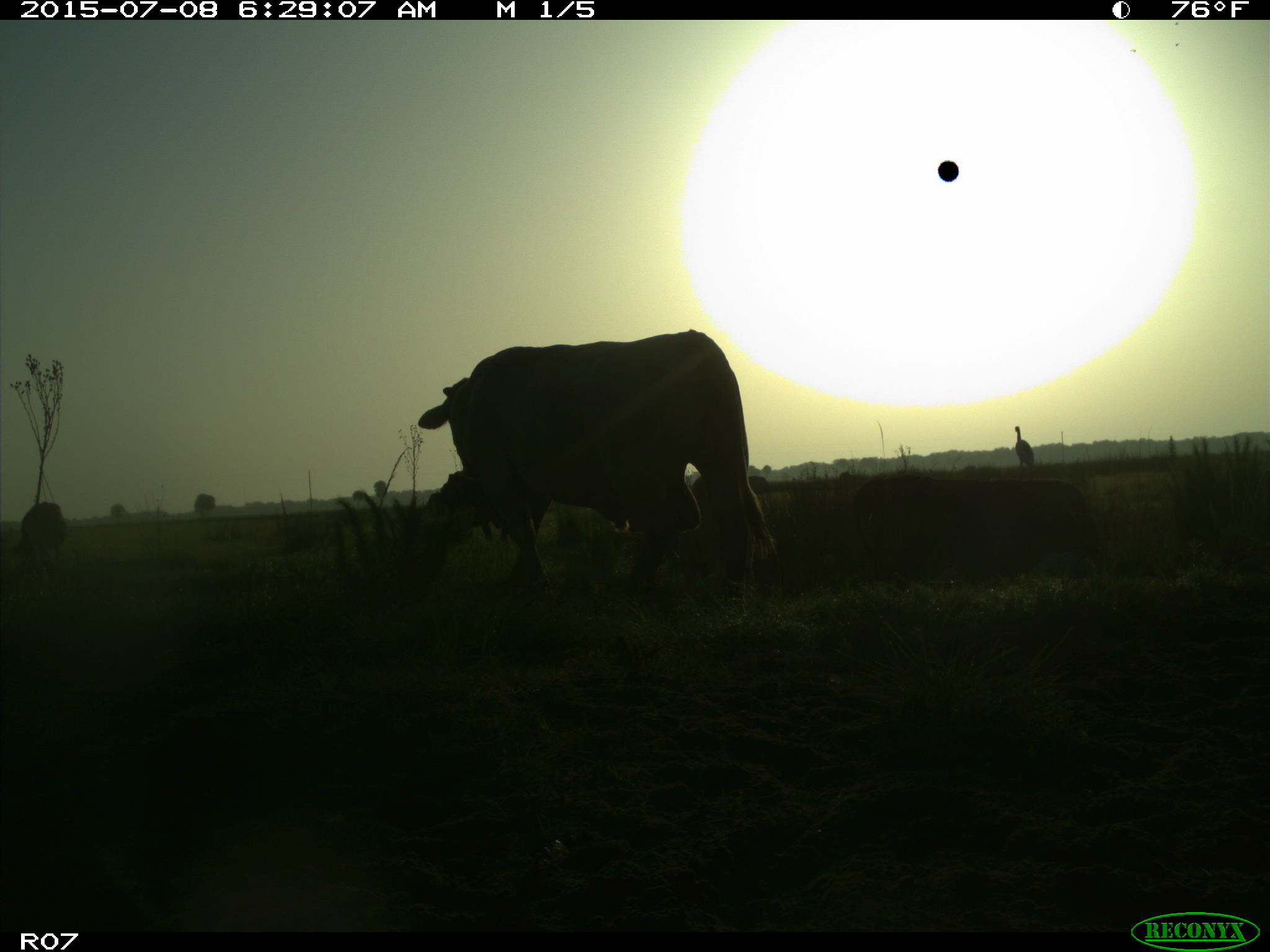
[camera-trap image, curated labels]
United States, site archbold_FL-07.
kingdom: Animalia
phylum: Chordata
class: Mammalia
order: Artiodactyla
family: Bovidae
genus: Bos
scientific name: Bos taurus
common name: domestic cow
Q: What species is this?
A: Bos taurus (domestic cow).